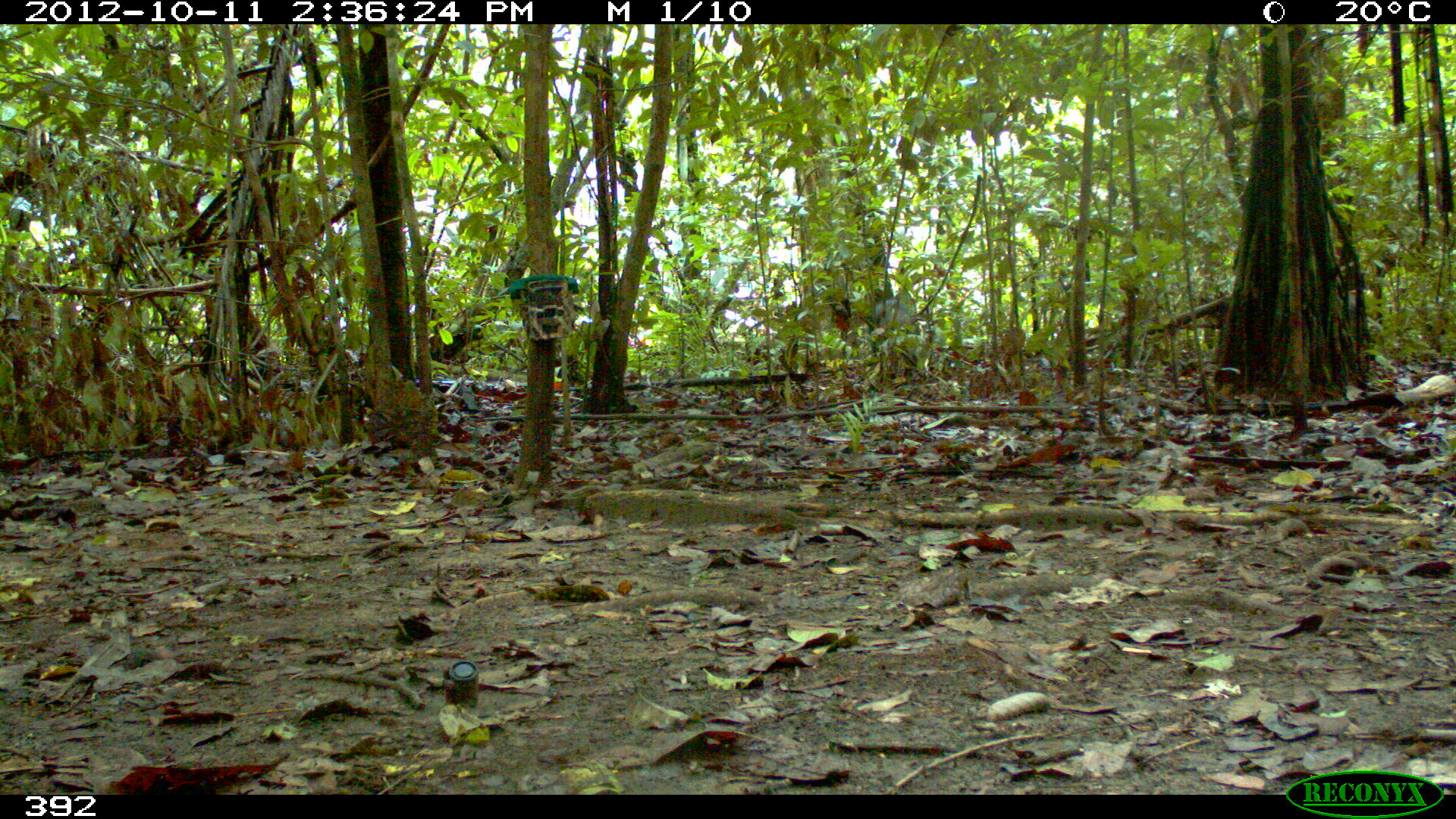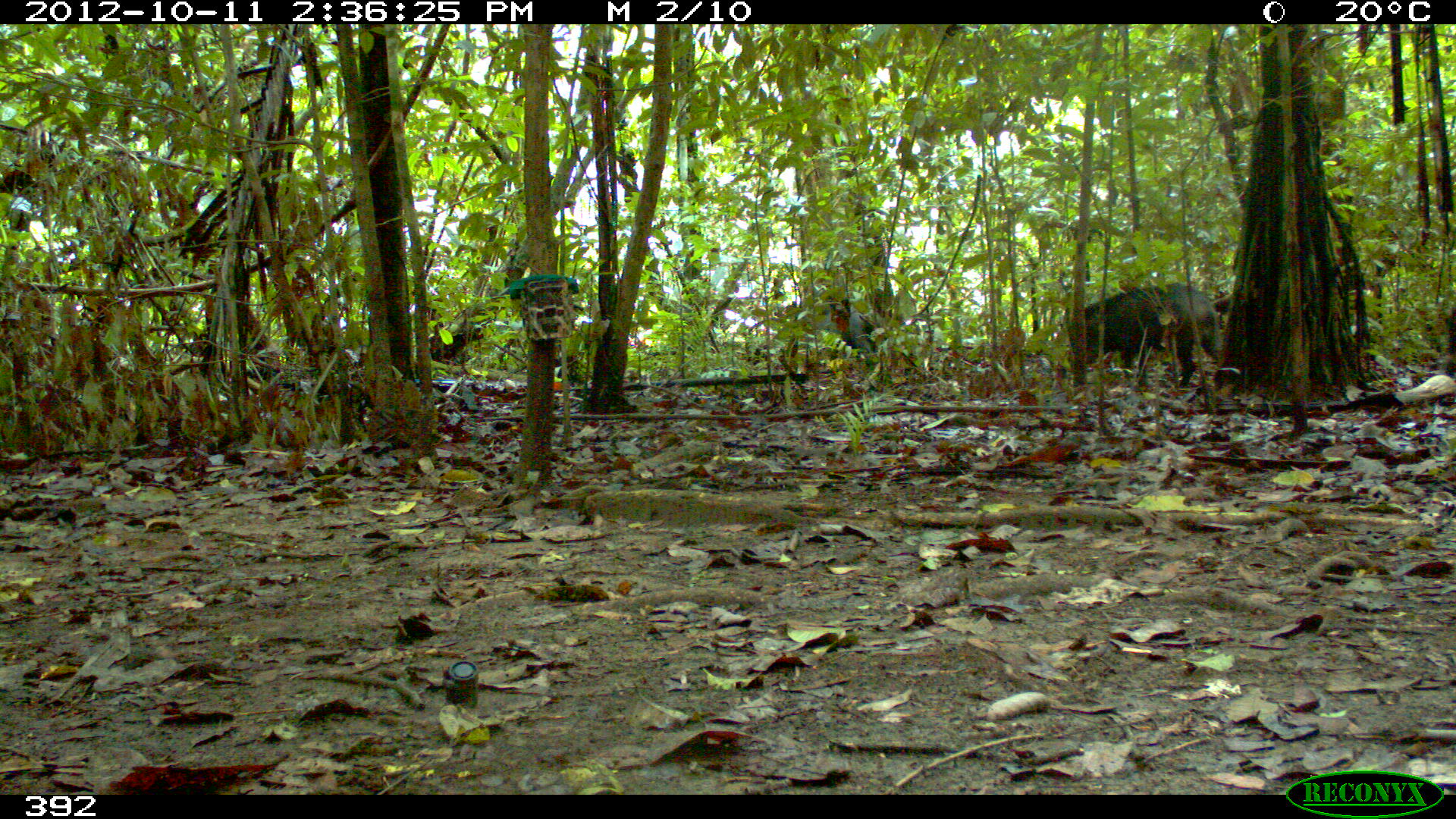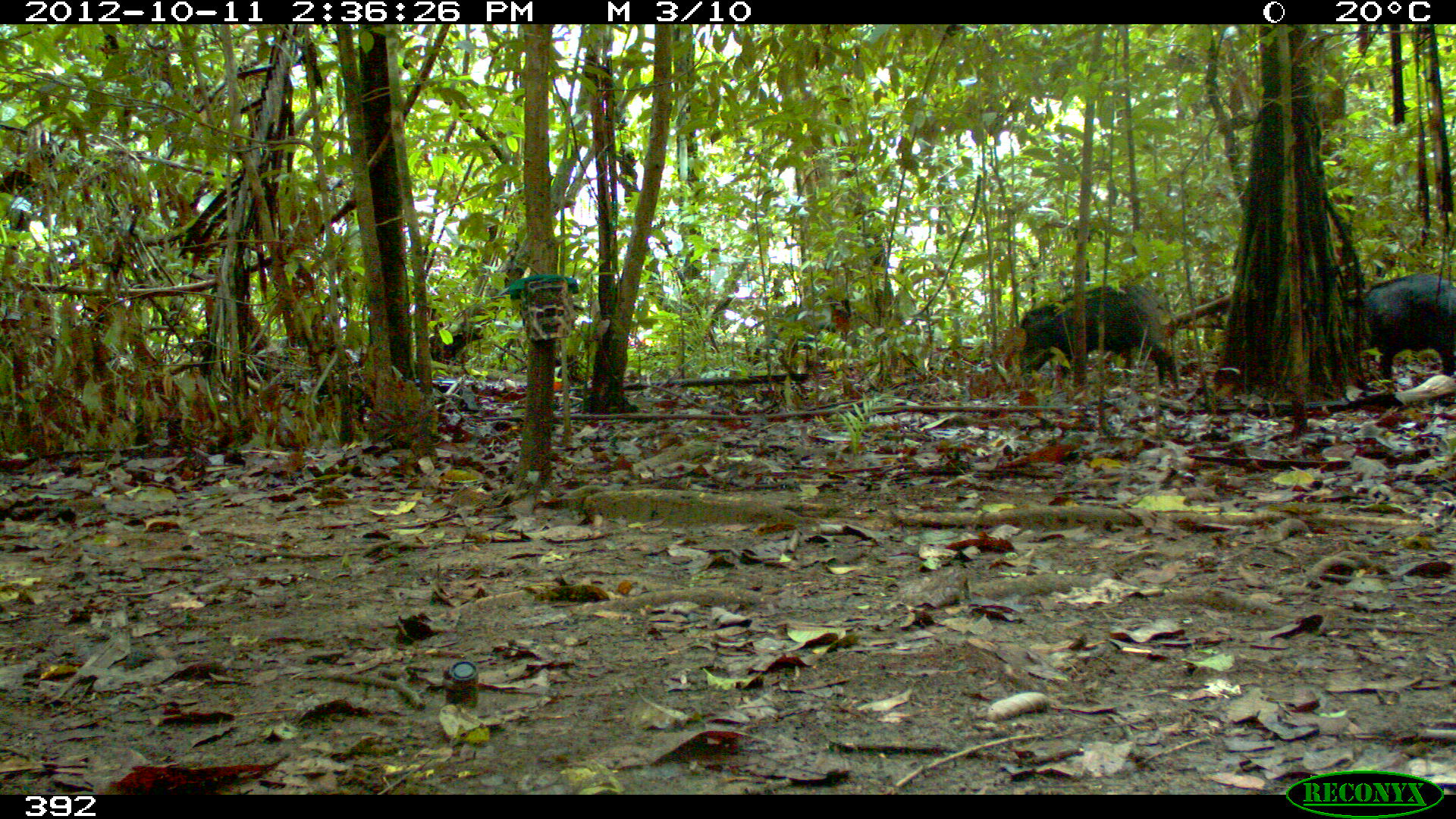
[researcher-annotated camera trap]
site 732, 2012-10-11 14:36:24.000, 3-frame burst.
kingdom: Animalia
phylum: Chordata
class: Mammalia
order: Artiodactyla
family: Tayassuidae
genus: Tayassu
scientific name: Tayassu pecari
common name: white-lipped peccary